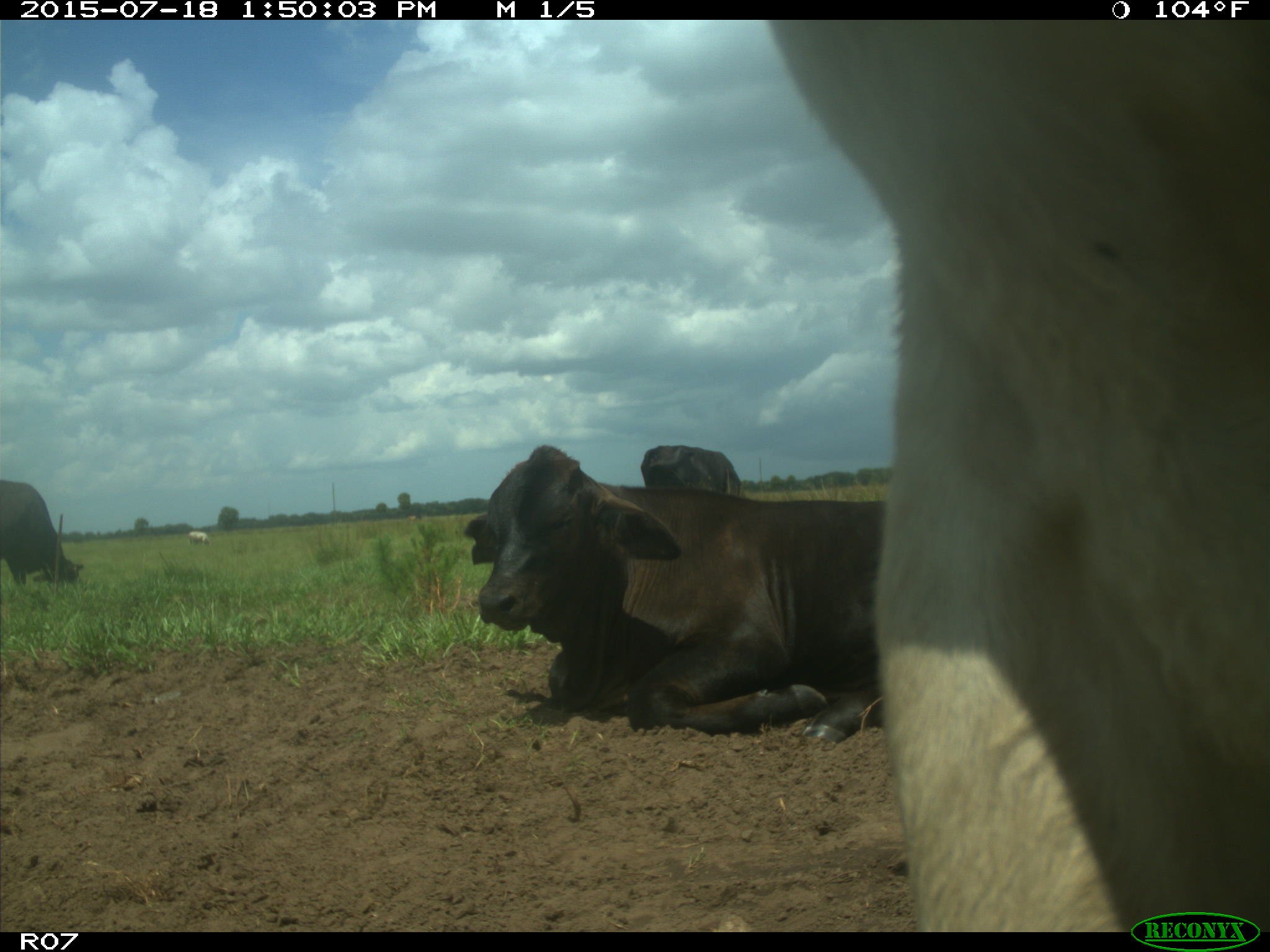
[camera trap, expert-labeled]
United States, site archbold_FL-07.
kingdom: Animalia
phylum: Chordata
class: Mammalia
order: Artiodactyla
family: Bovidae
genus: Bos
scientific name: Bos taurus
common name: domestic cow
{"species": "Bos taurus (domestic cow)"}